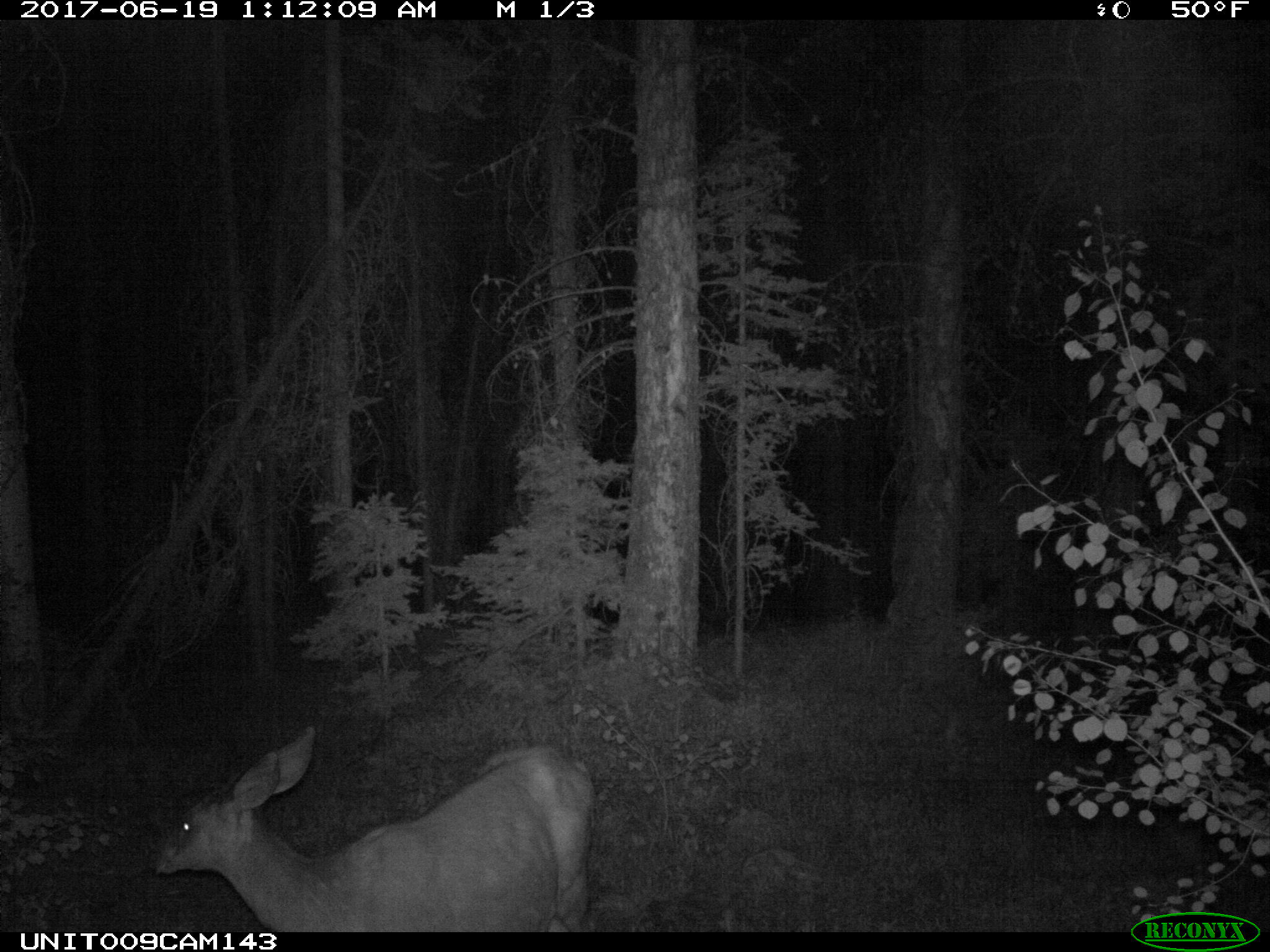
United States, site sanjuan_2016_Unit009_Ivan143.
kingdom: Animalia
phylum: Chordata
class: Mammalia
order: Artiodactyla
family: Cervidae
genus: Odocoileus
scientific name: Odocoileus hemionus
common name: mule deer